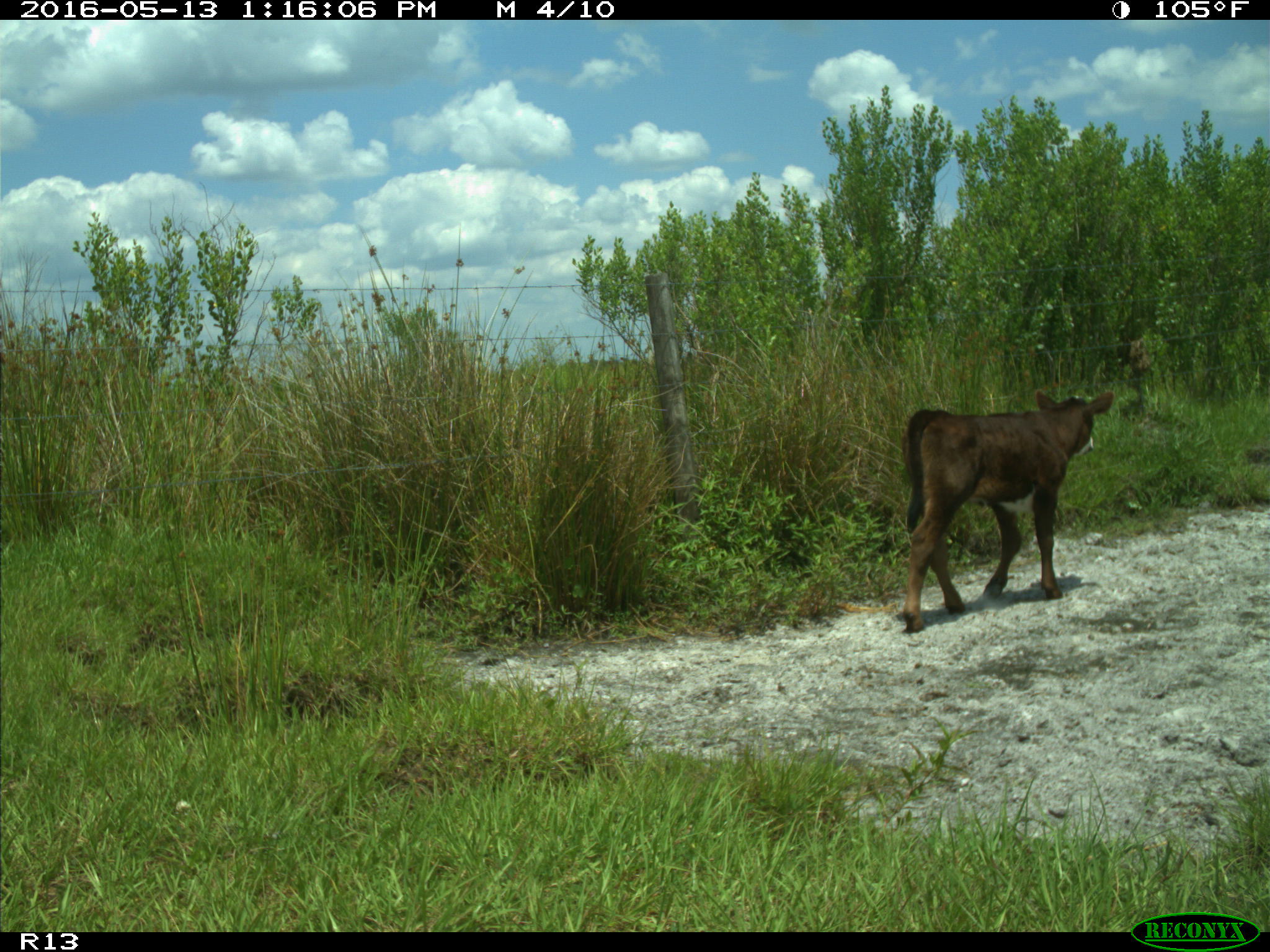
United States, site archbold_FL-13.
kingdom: Animalia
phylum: Chordata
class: Mammalia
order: Artiodactyla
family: Bovidae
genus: Bos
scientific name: Bos taurus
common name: domestic cow